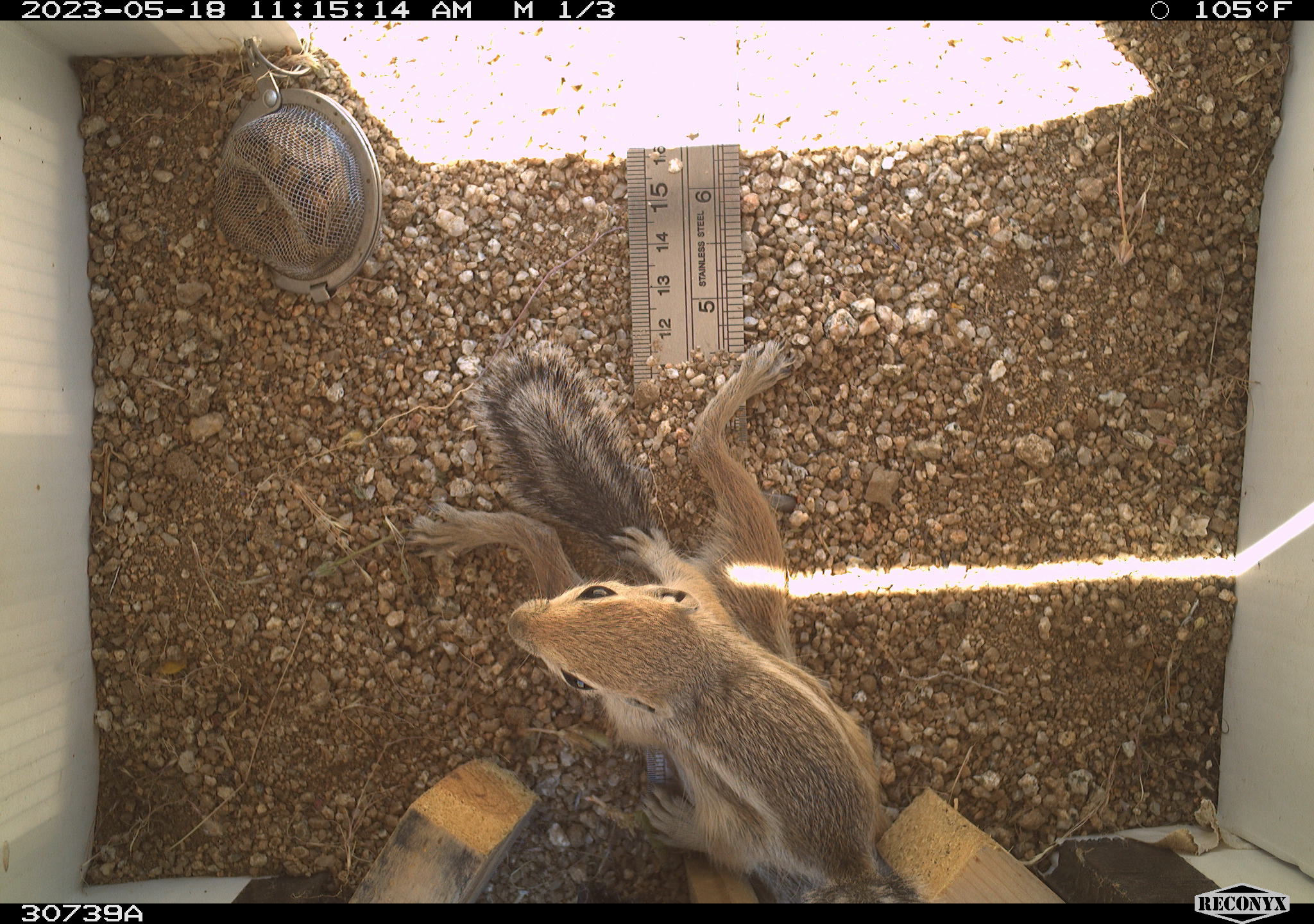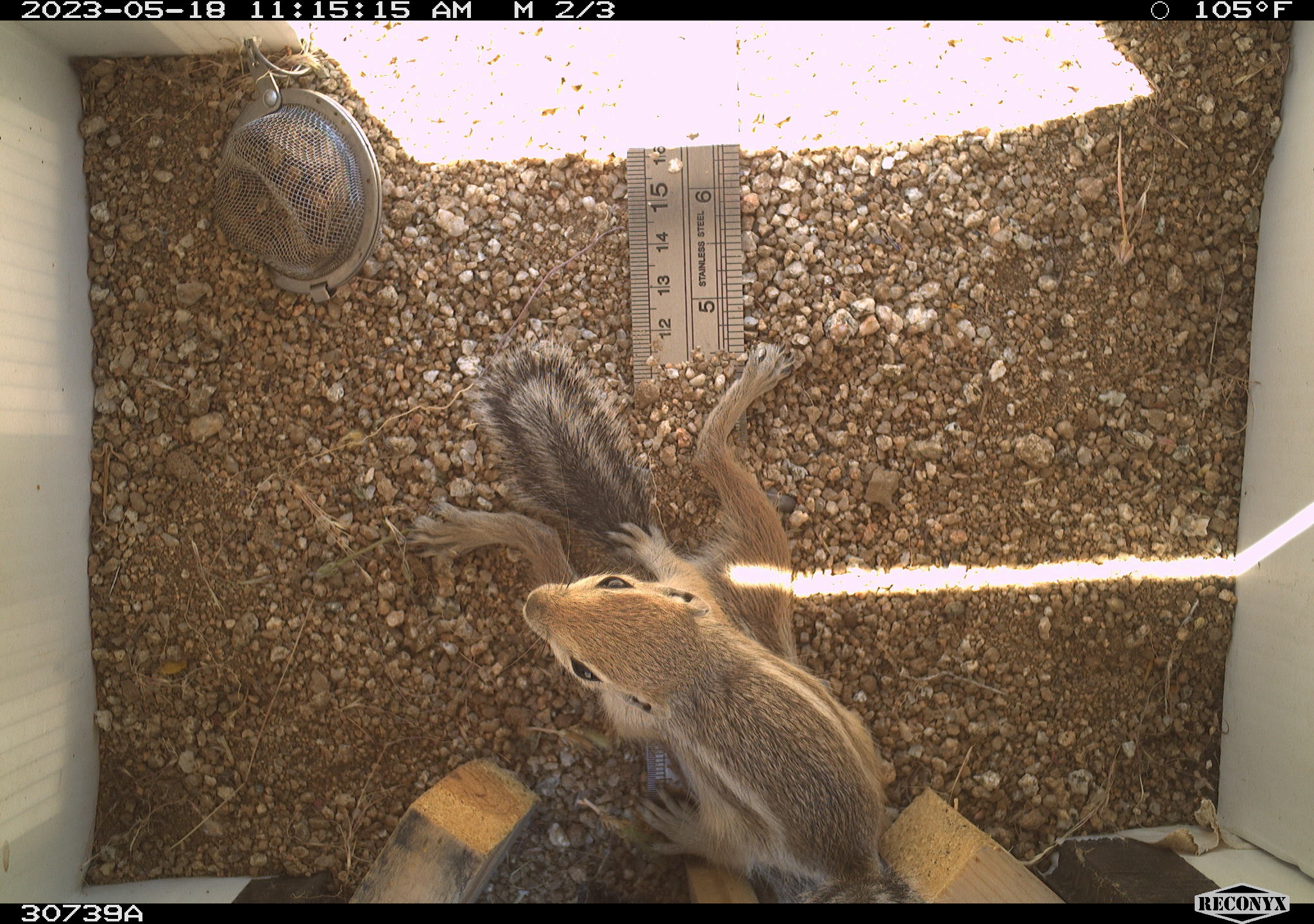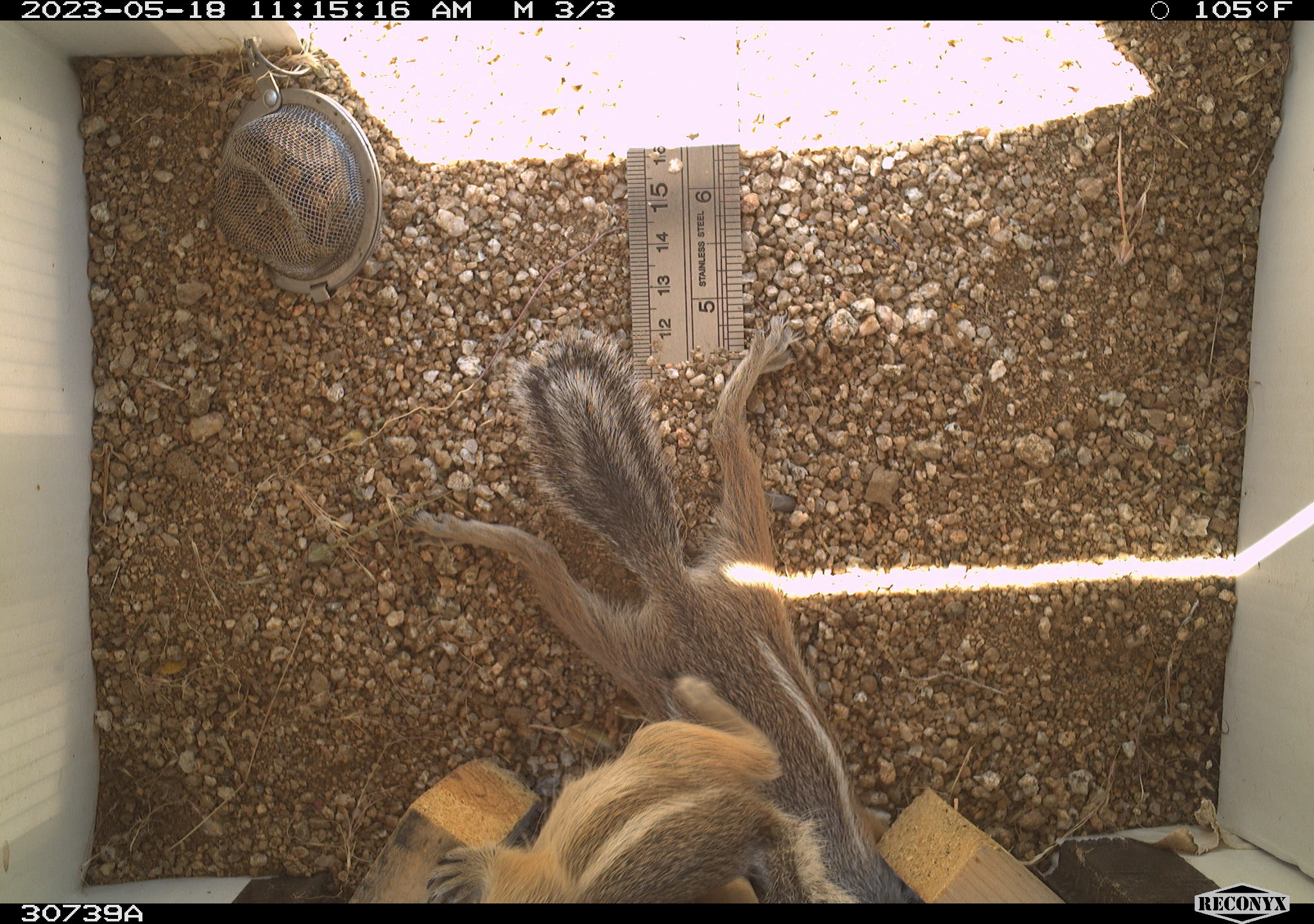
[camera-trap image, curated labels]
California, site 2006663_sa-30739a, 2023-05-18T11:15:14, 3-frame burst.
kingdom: Animalia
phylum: Chordata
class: Mammalia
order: Rodentia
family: Sciuridae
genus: Ammospermophilus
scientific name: Ammospermophilus leucurus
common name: white-tailed antelope squirrel